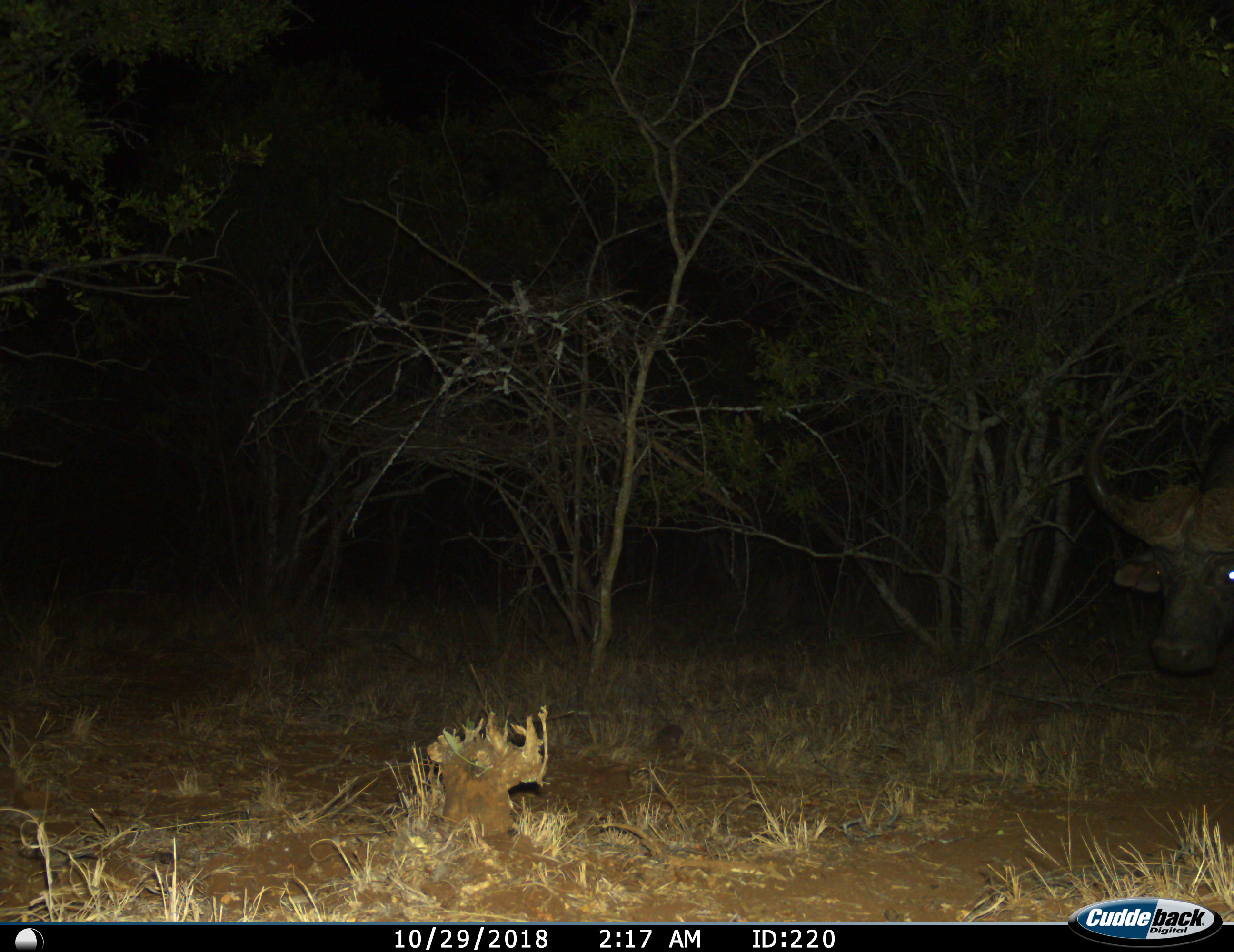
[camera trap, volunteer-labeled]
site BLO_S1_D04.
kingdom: Animalia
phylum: Chordata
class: Mammalia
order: Artiodactyla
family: Bovidae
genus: Syncerus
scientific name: Syncerus caffer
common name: african buffalo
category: buffalo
Buffalo (african buffalo) (Syncerus caffer), count 1. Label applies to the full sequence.